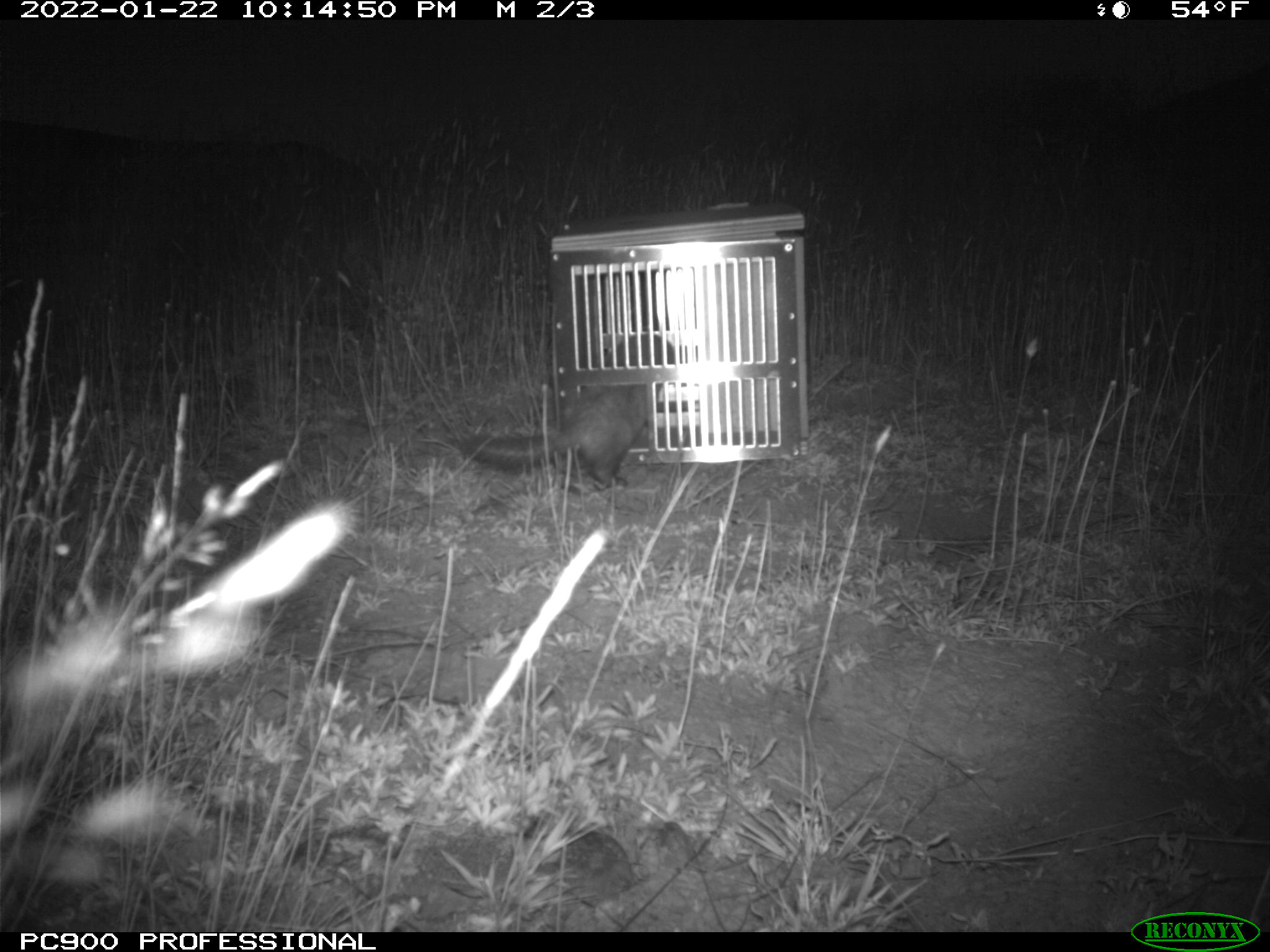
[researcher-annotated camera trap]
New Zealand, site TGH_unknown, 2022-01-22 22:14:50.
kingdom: Animalia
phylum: Chordata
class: Mammalia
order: Carnivora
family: Mustelidae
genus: Mustela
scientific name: Mustela furo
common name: ferret